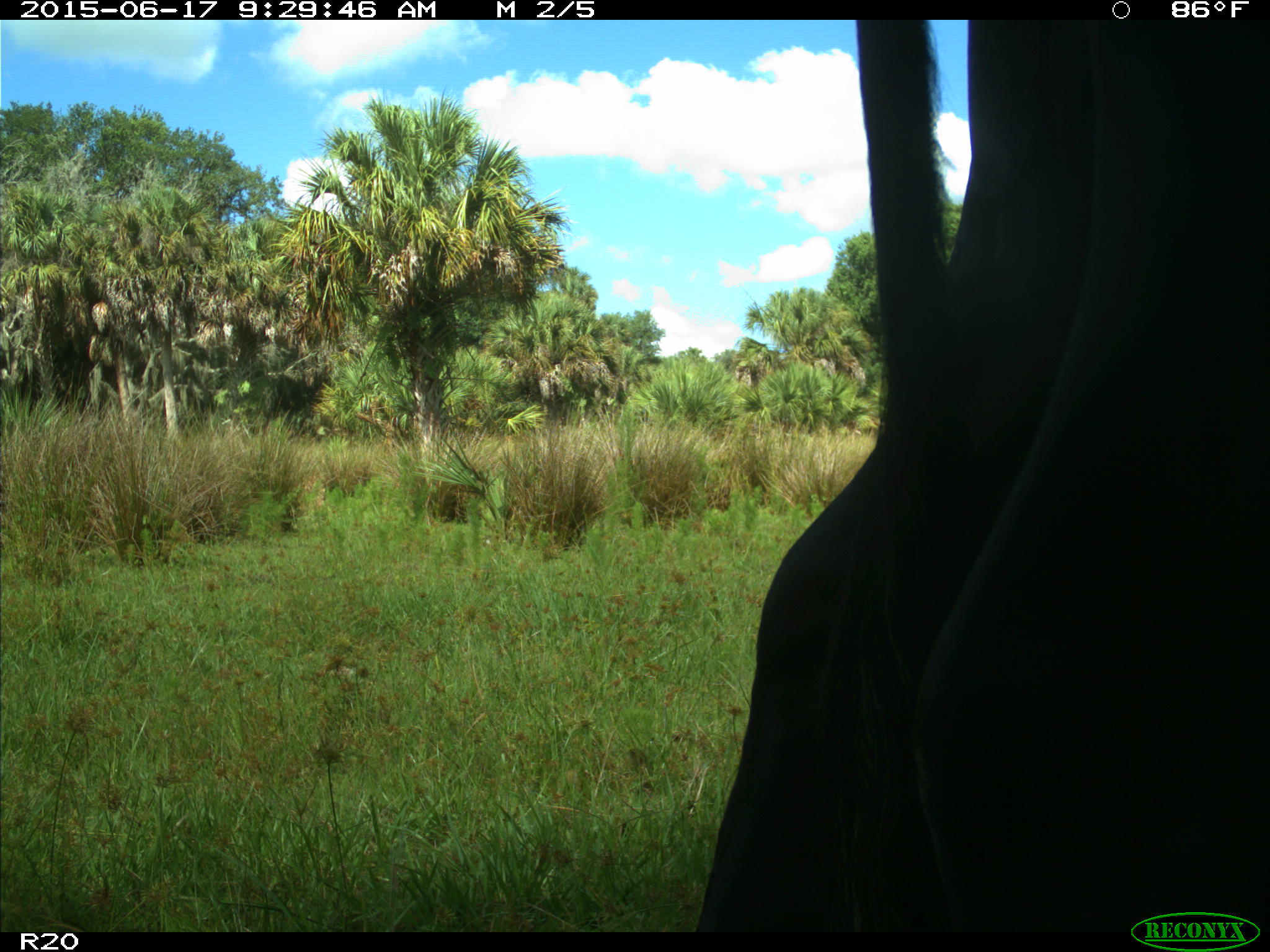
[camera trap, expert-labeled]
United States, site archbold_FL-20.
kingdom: Animalia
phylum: Chordata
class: Mammalia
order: Artiodactyla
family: Bovidae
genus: Bos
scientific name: Bos taurus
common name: domestic cow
Bos taurus (domestic cow).